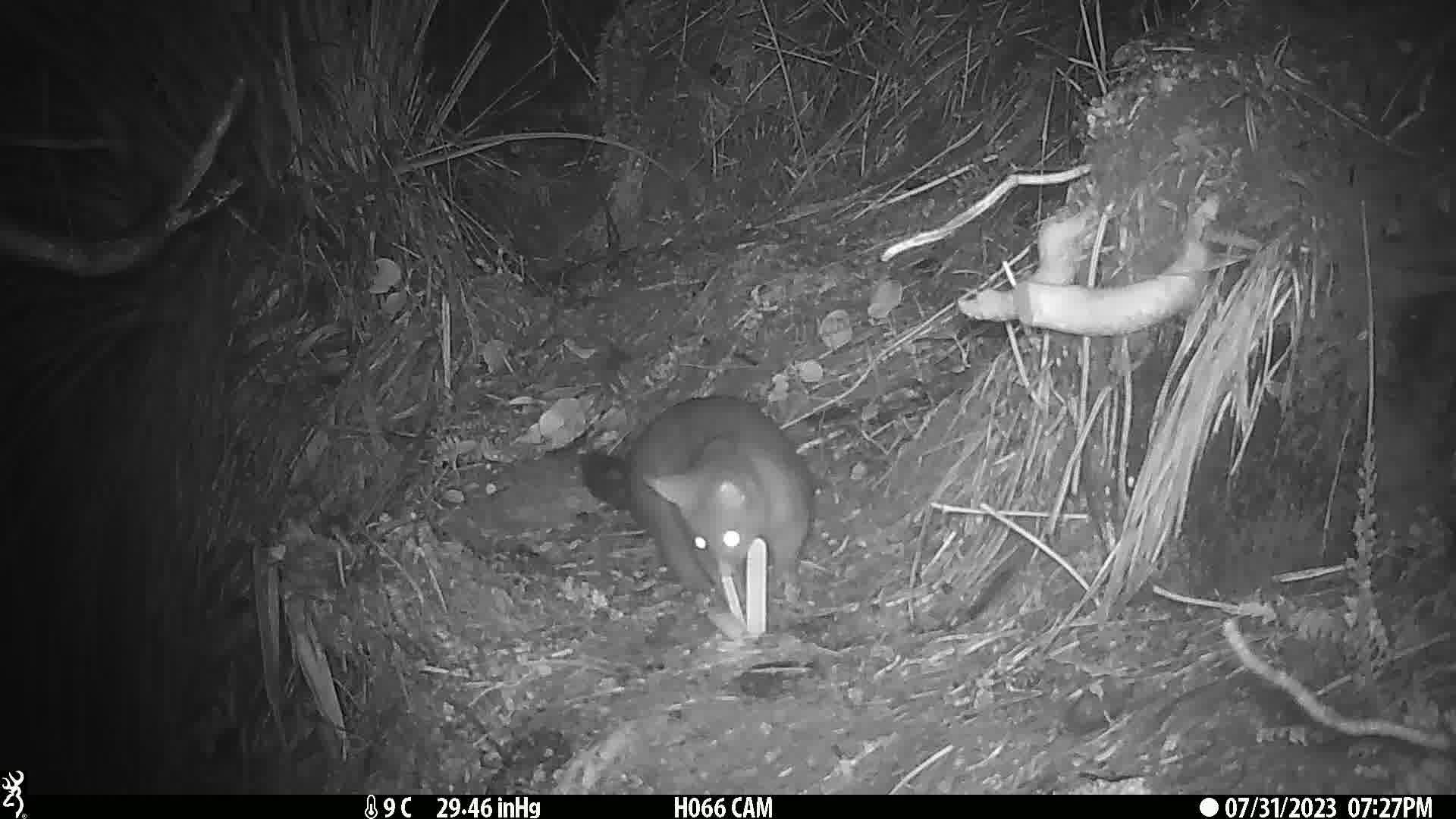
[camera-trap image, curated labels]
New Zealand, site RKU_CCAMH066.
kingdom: Animalia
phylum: Chordata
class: Mammalia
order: Diprotodontia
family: Phalangeridae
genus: Trichosurus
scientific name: Trichosurus vulpecula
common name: common brushtail possum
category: possum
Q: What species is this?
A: Possum (common brushtail possum) (Trichosurus vulpecula).